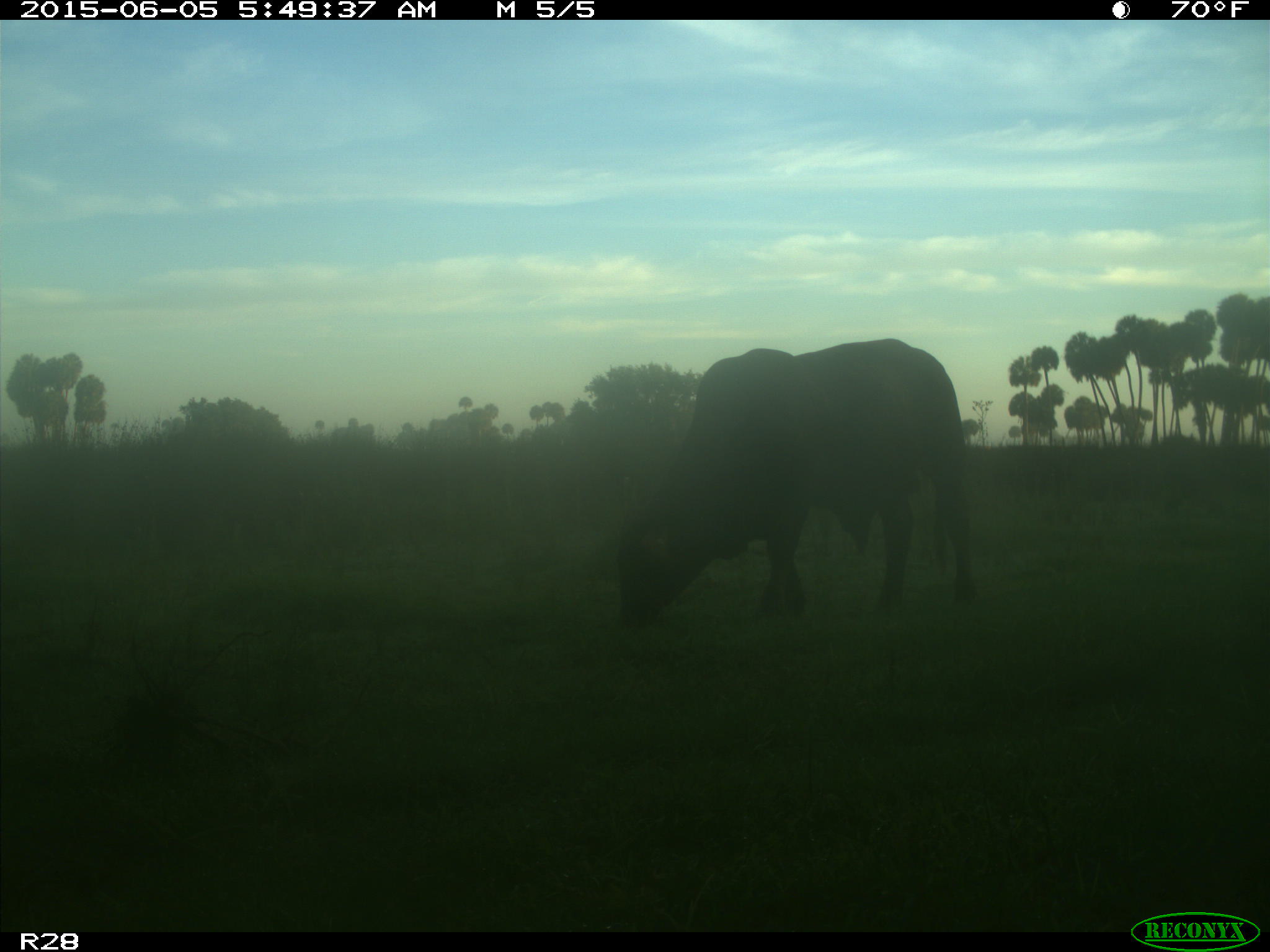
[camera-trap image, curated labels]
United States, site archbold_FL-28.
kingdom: Animalia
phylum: Chordata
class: Mammalia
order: Artiodactyla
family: Bovidae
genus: Bos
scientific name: Bos taurus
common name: domestic cow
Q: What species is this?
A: Bos taurus (domestic cow).